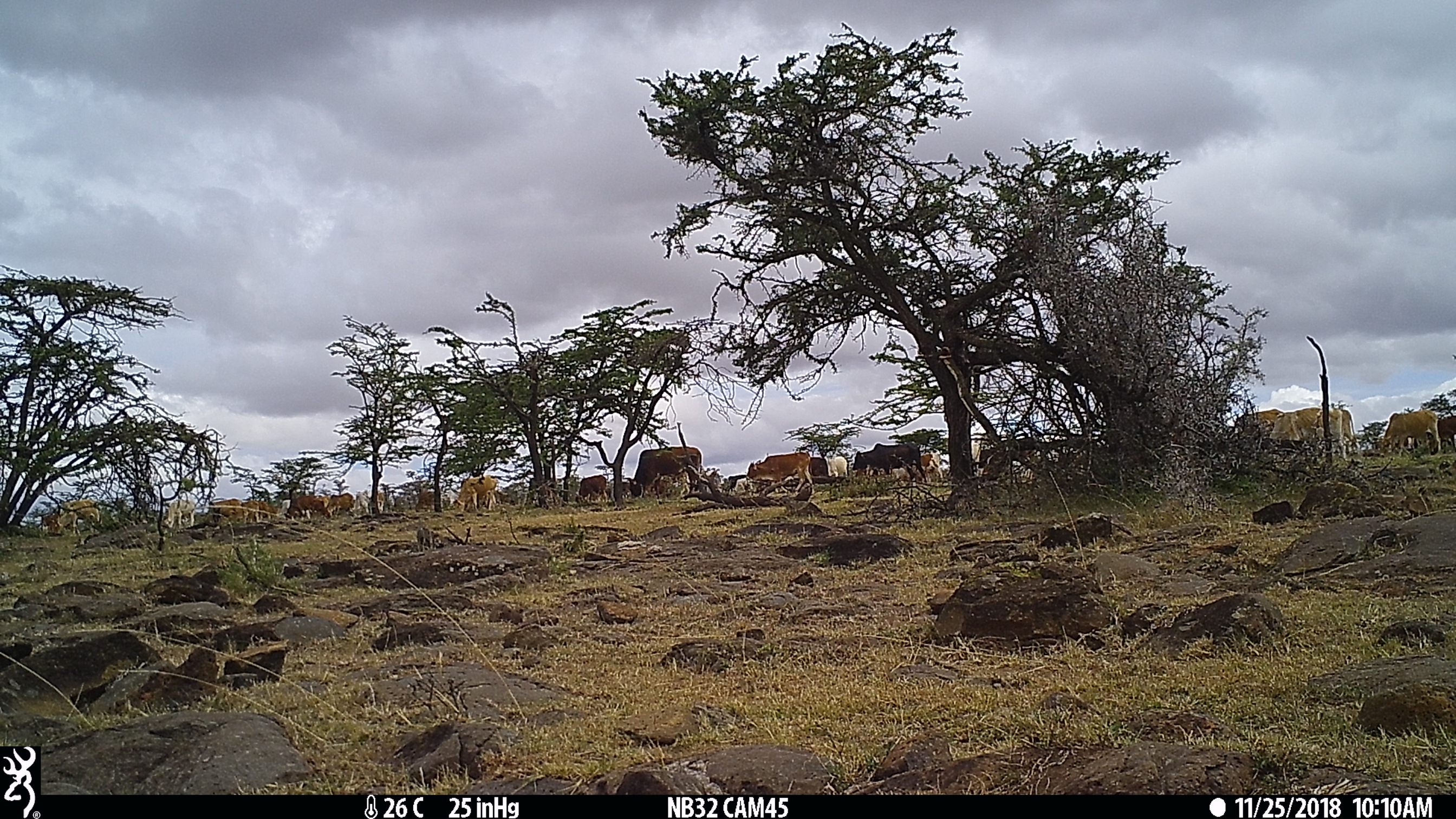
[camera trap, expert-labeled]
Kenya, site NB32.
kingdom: Animalia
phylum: Chordata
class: Mammalia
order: Artiodactyla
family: Bovidae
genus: Bos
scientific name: Bos taurus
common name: cattle